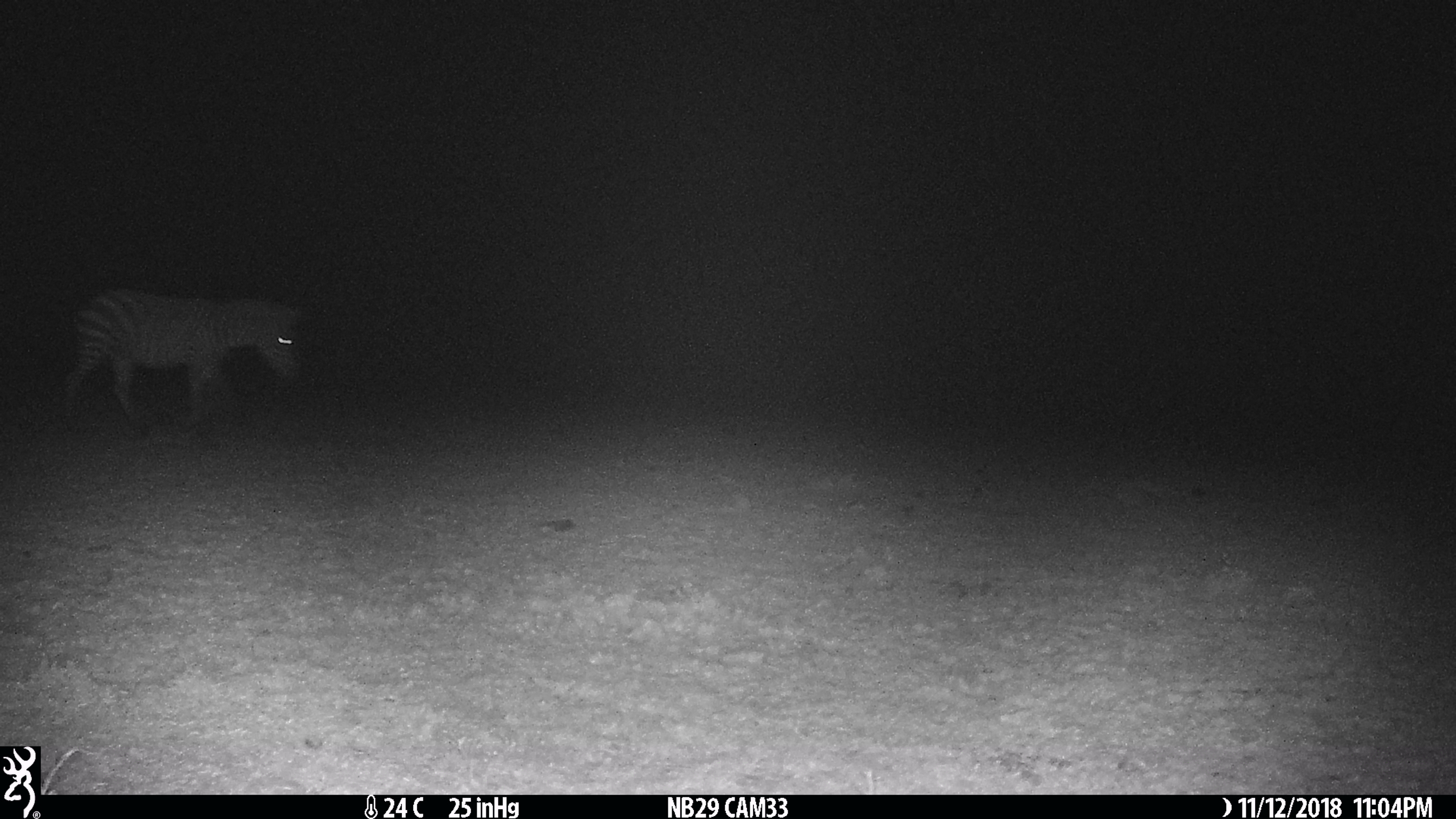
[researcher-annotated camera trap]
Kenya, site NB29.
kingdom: Animalia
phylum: Chordata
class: Mammalia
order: Perissodactyla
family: Equidae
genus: Equus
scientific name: Equus quagga burchellii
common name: burchell's zebra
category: zebra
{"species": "zebra (burchell's zebra) (Equus quagga burchellii)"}